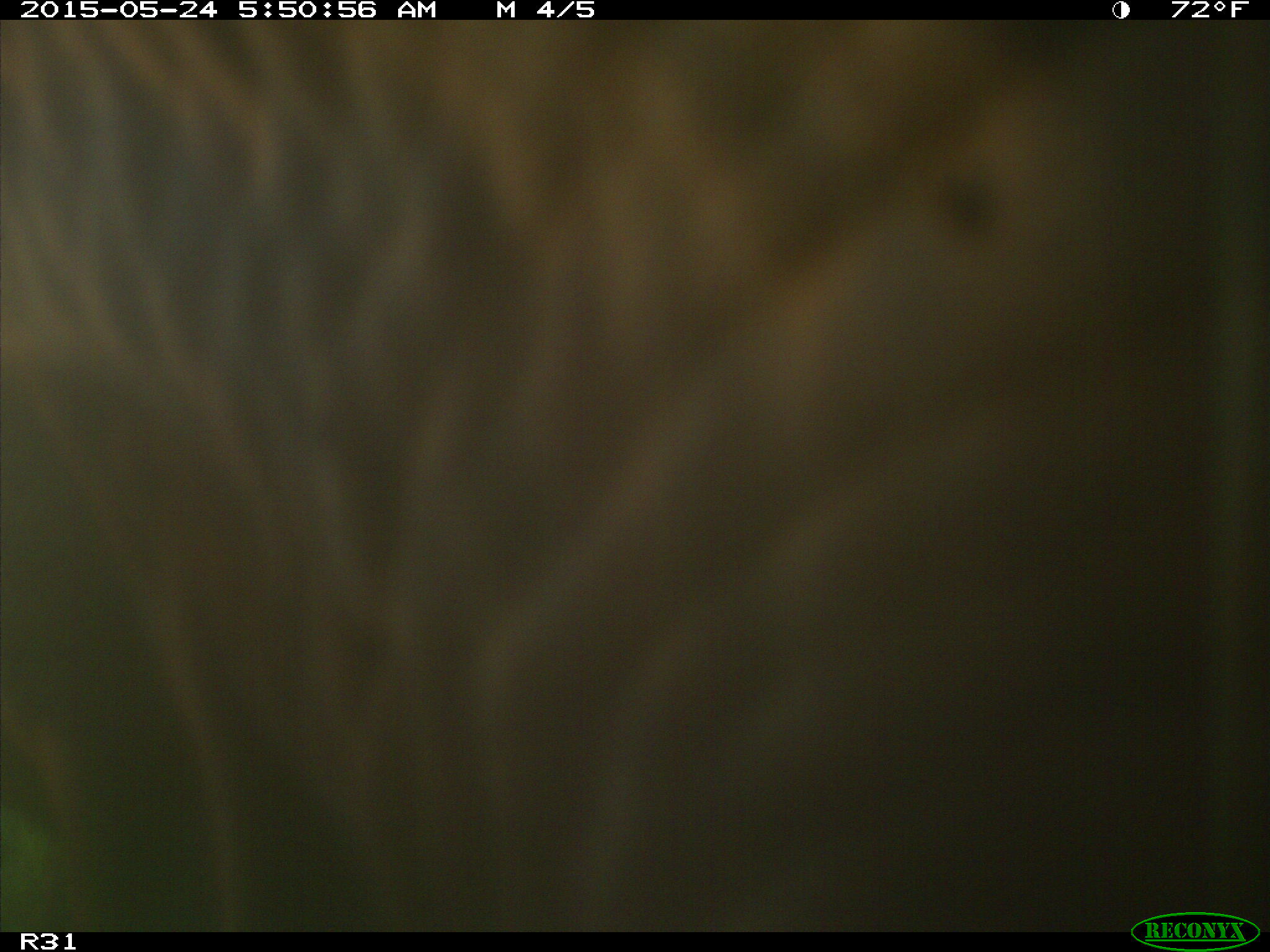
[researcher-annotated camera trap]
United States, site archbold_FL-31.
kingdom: Animalia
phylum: Chordata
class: Mammalia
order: Artiodactyla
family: Bovidae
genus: Bos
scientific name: Bos taurus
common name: domestic cow